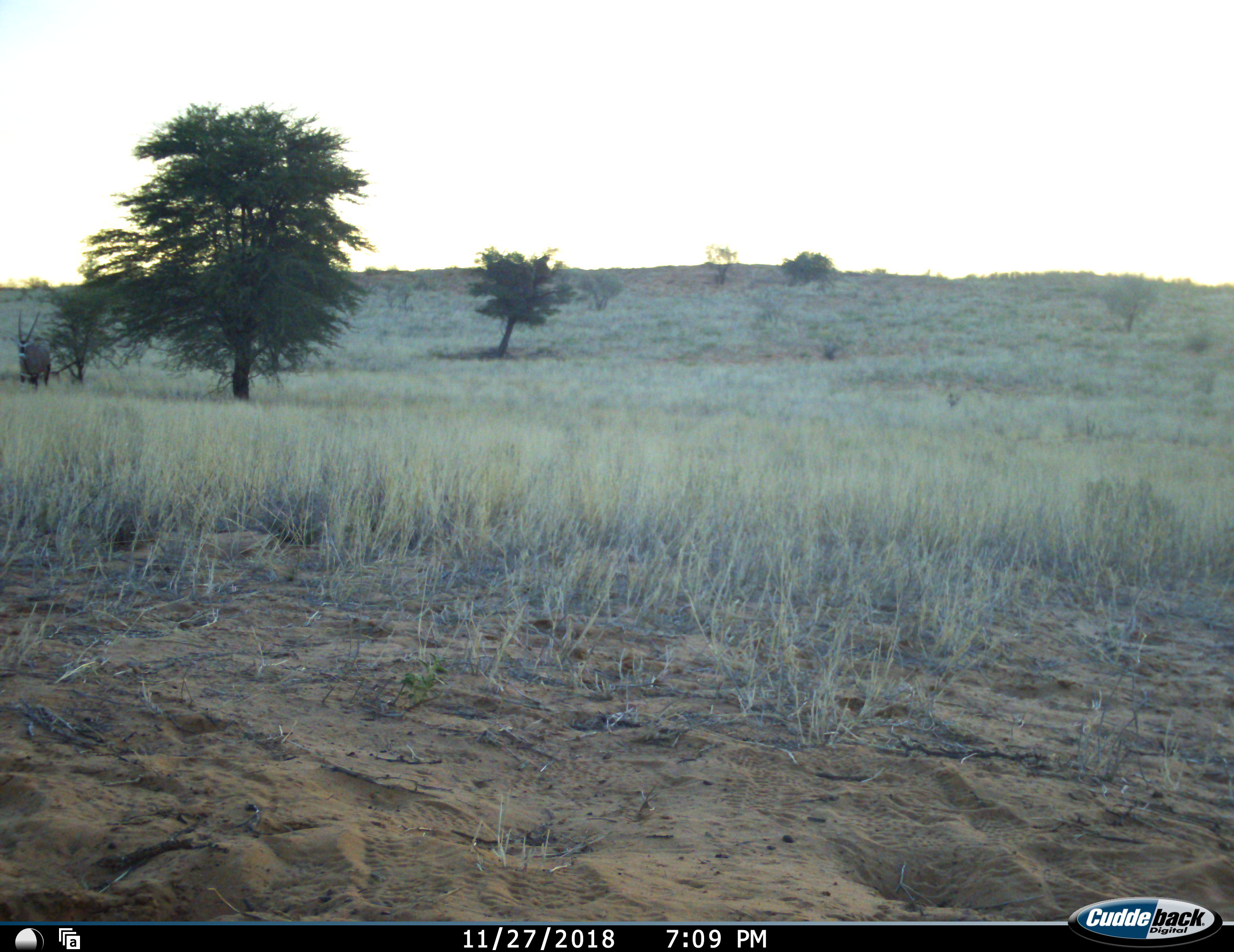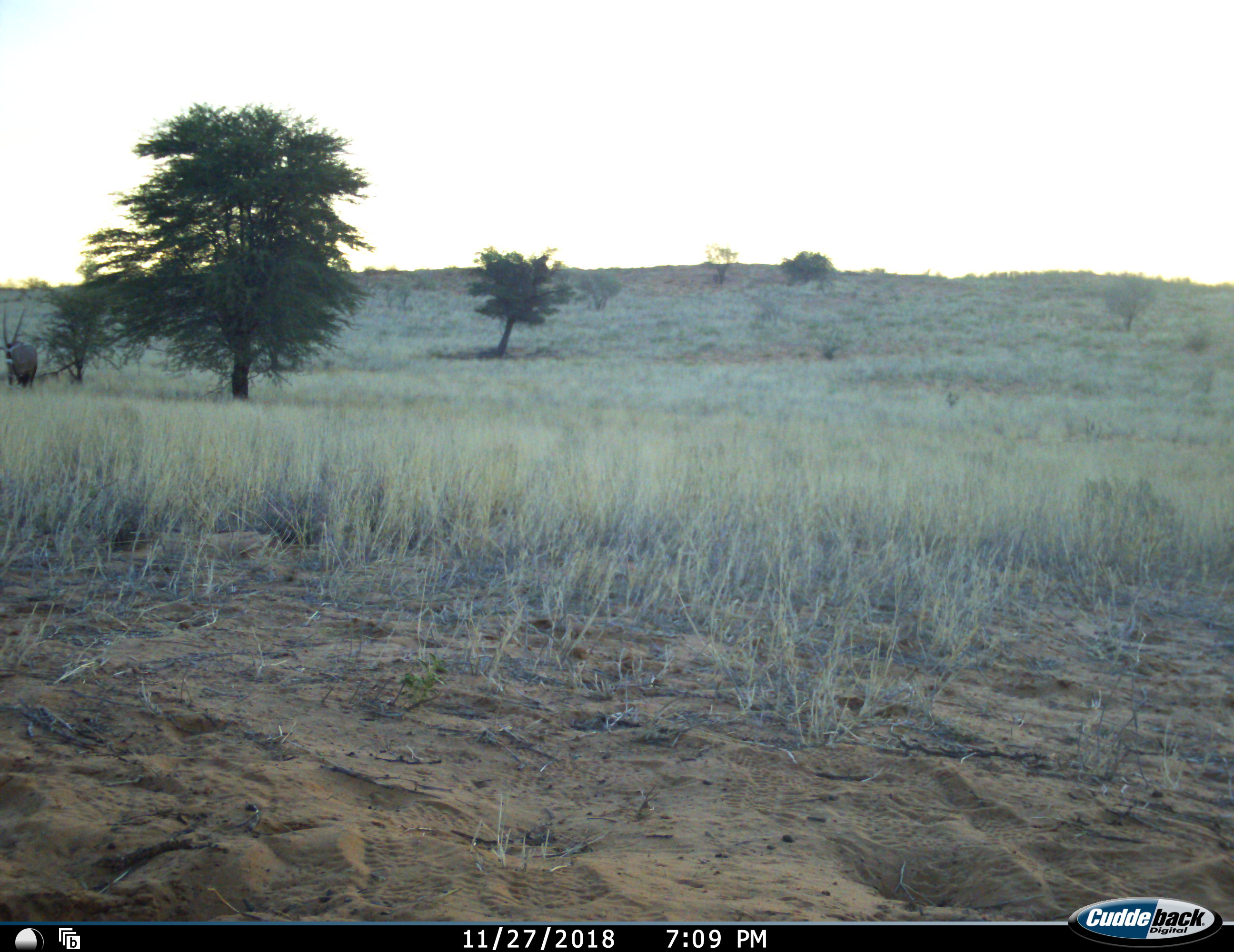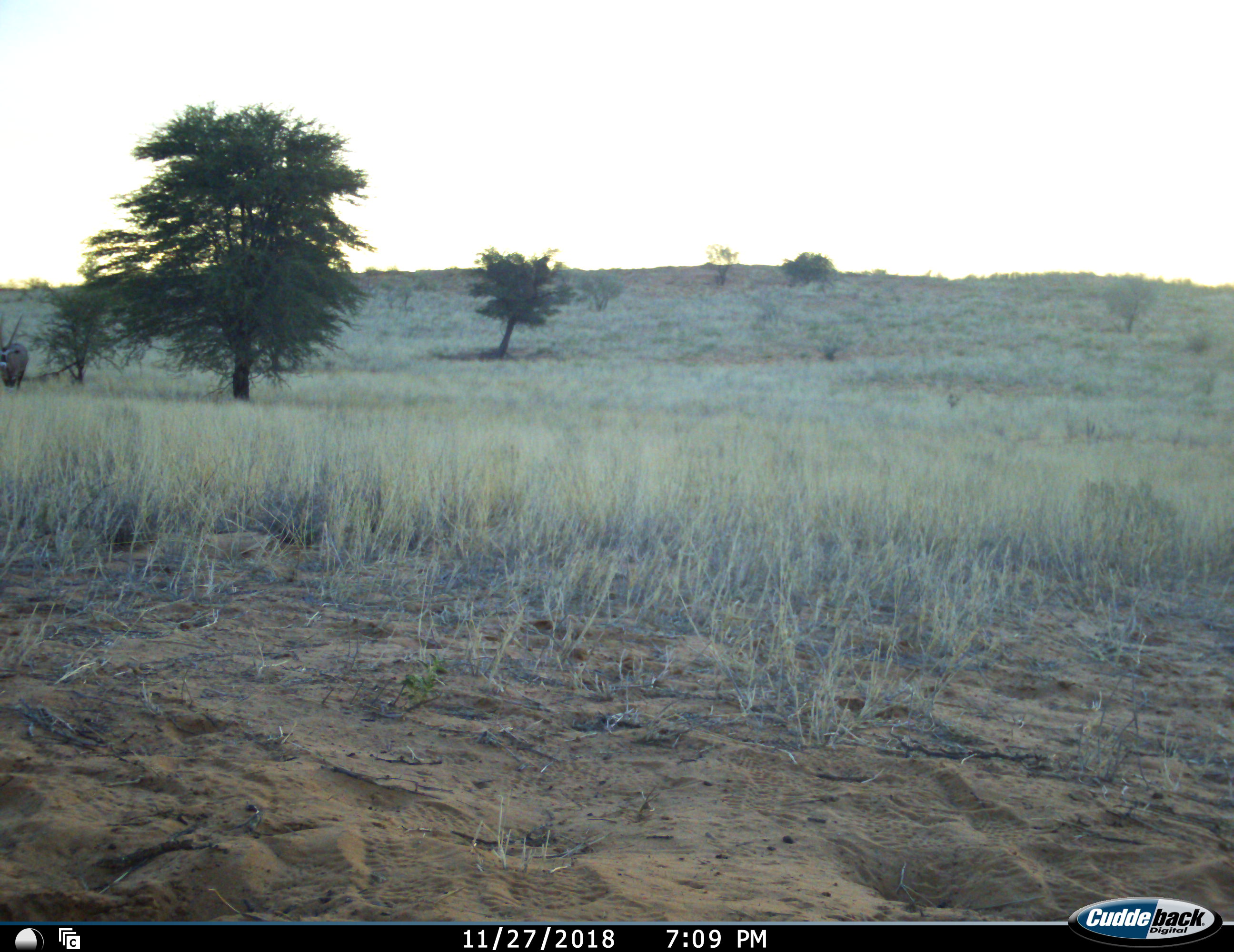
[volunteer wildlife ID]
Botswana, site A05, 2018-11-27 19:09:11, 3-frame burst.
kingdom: Animalia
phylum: Chordata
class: Mammalia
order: Artiodactyla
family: Bovidae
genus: Oryx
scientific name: Oryx gazella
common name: gemsbok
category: gemsbokoryx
Gemsbokoryx (gemsbok) (Oryx gazella), count 1. Behavior (volunteer vote fractions): standing 0%, resting 0%, moving 100%, interacting 0%. Young present (vote fraction): 0%. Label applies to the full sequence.